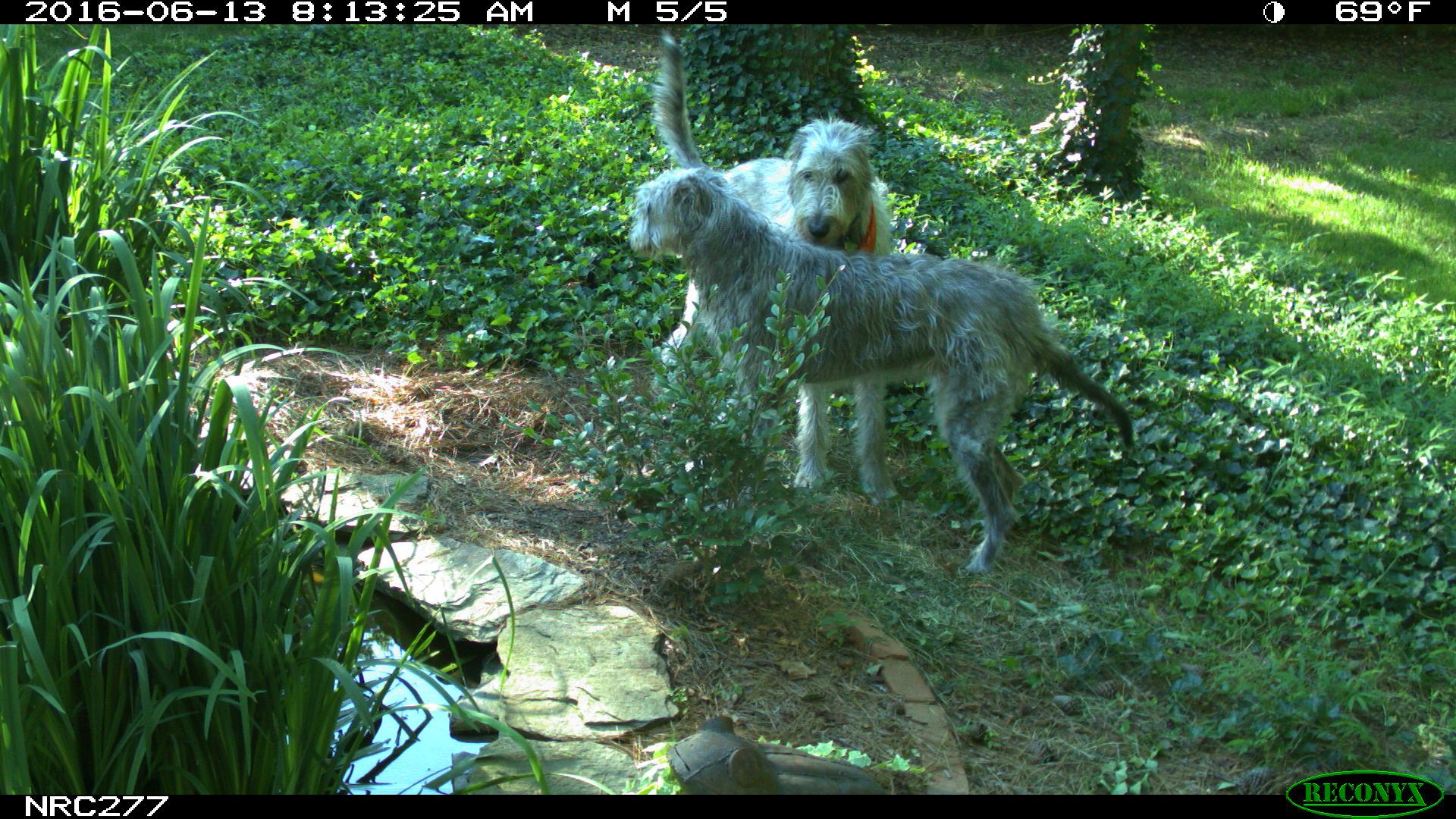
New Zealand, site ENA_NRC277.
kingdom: Animalia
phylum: Chordata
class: Mammalia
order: Carnivora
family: Canidae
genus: Canis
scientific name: Canis familiaris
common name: domestic dog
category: dog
Dog (domestic dog) (Canis familiaris).